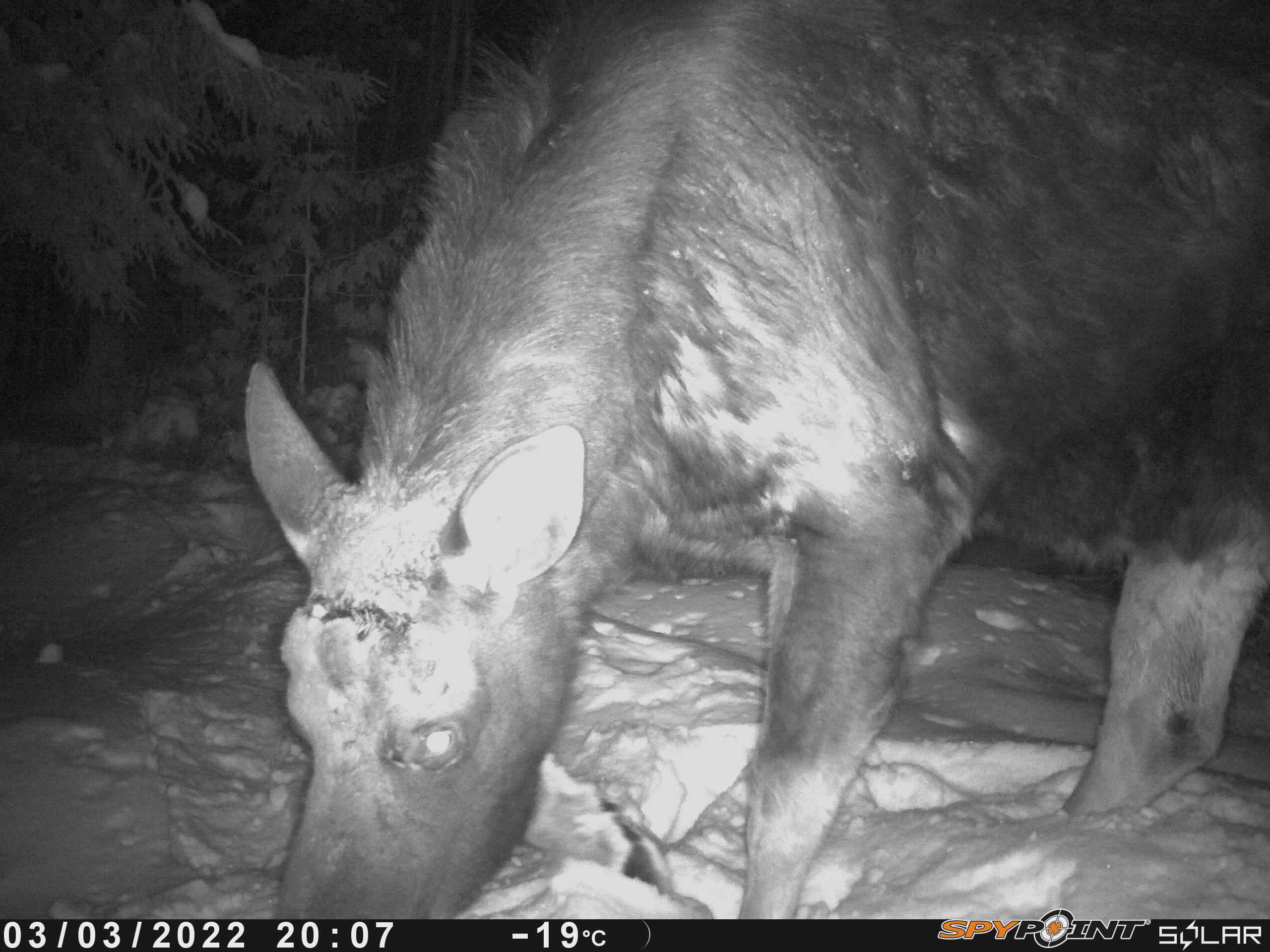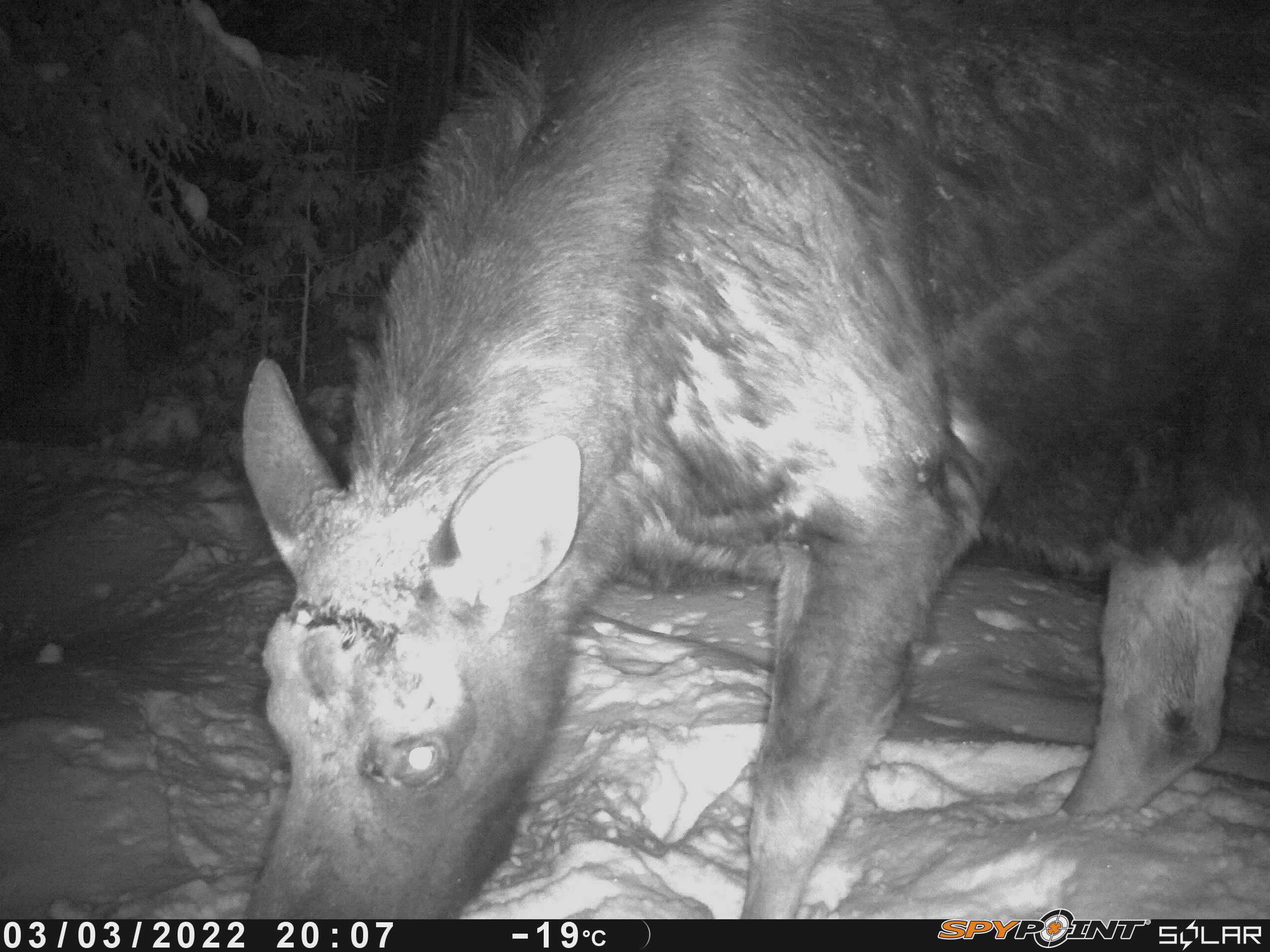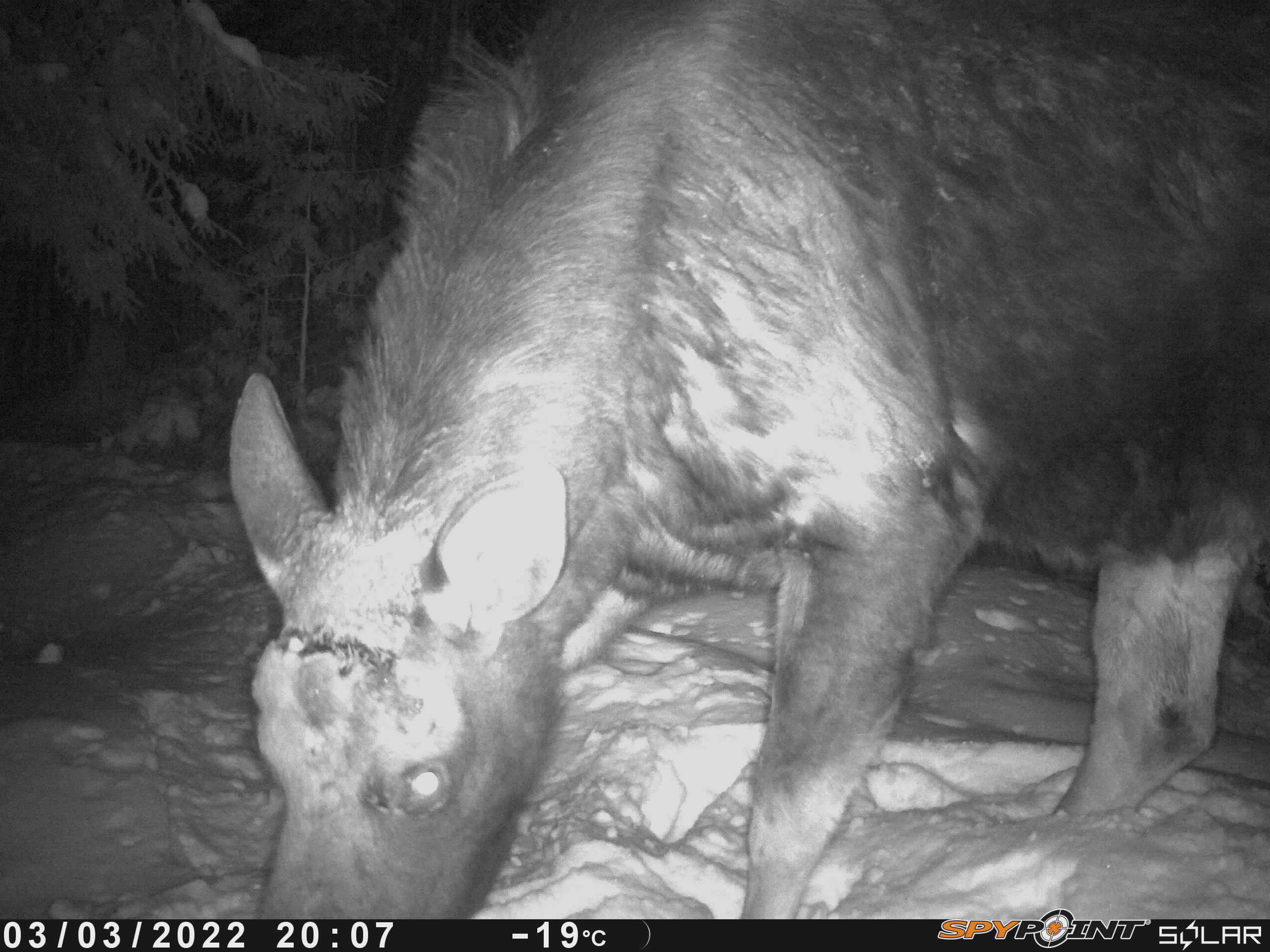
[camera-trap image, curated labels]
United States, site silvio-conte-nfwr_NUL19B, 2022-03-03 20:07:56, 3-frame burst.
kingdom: Animalia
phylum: Chordata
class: Mammalia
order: Artiodactyla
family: Cervidae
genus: Alces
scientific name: Alces alces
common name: moose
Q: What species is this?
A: Moose (Alces alces).